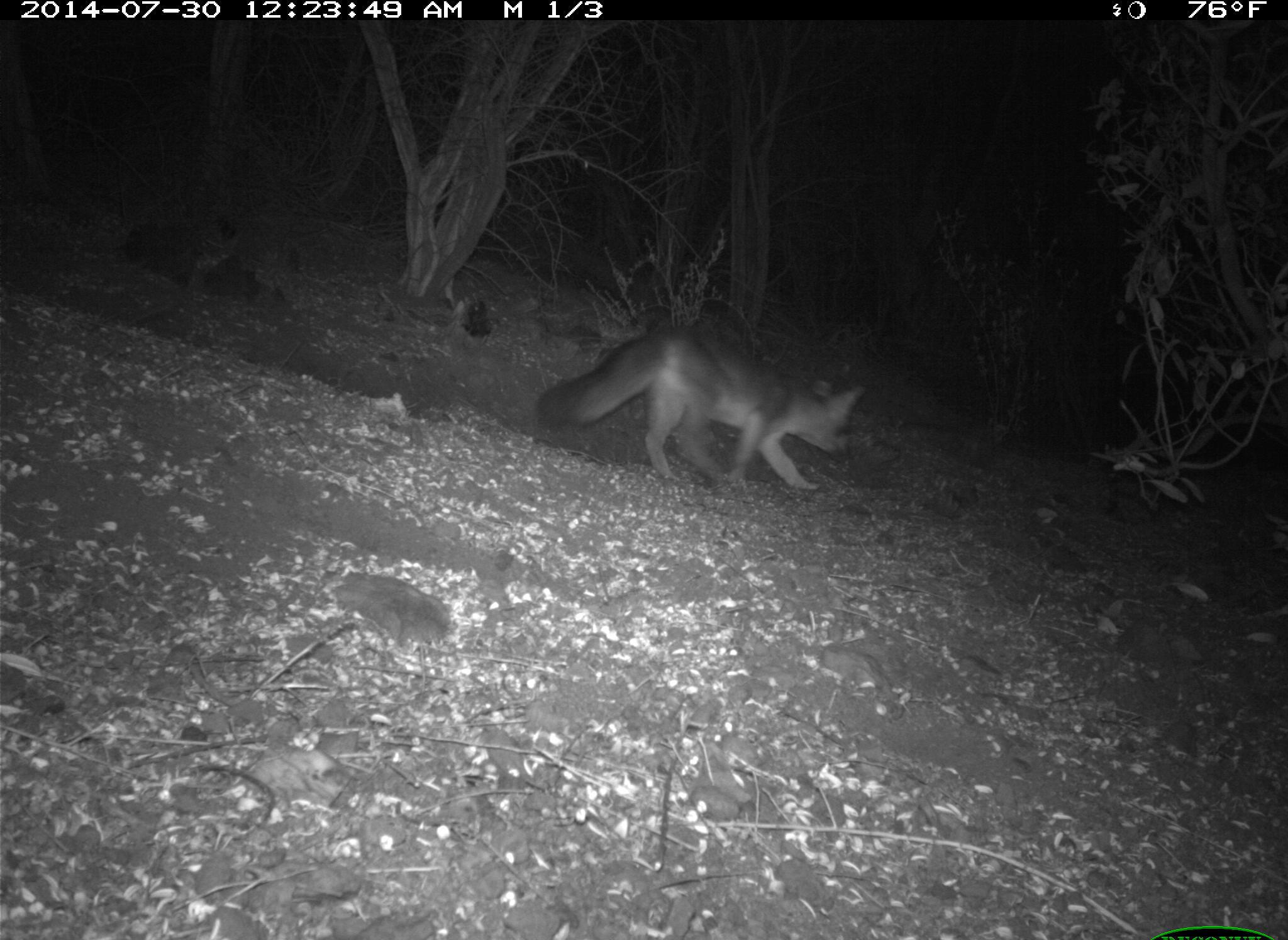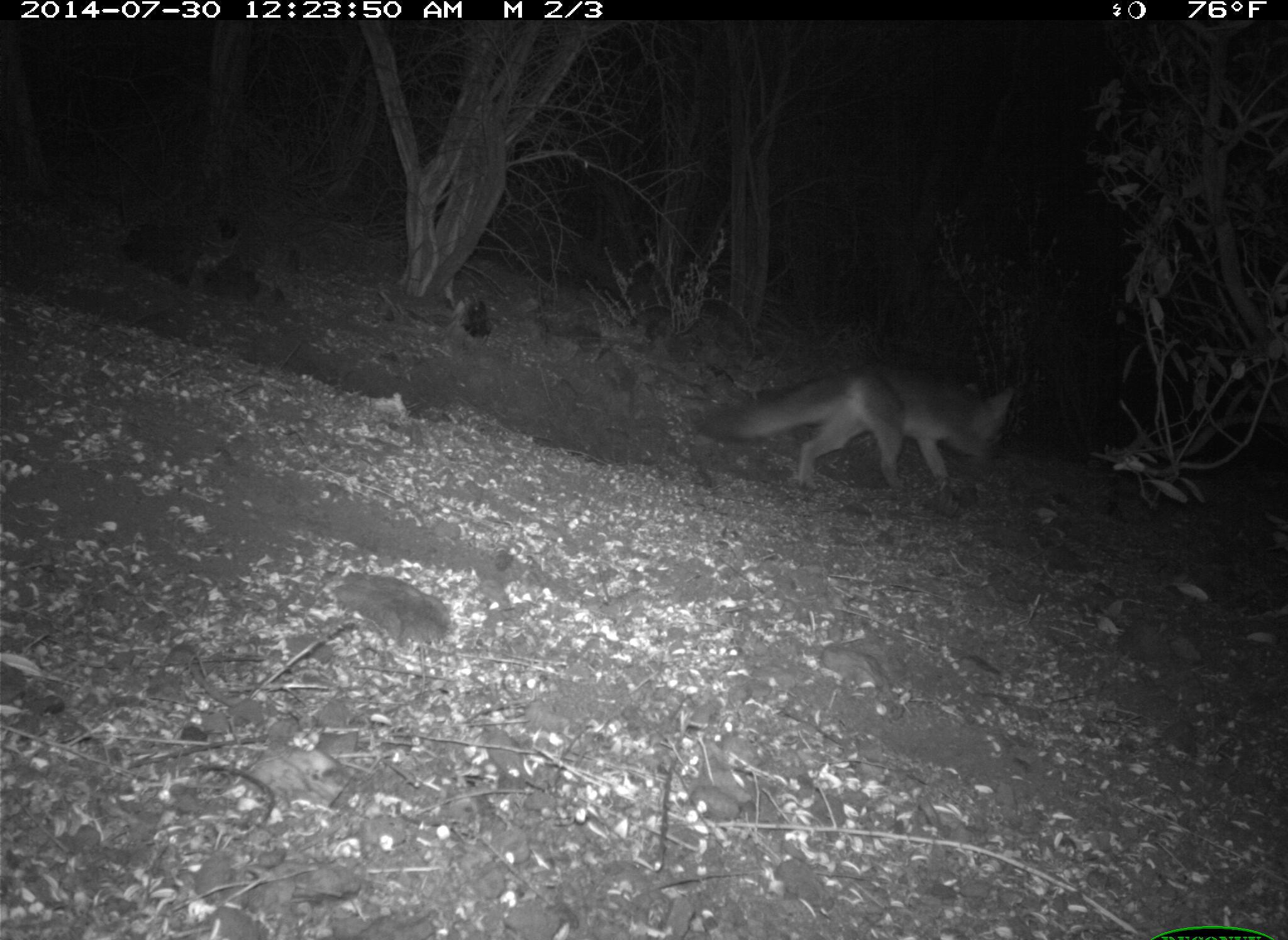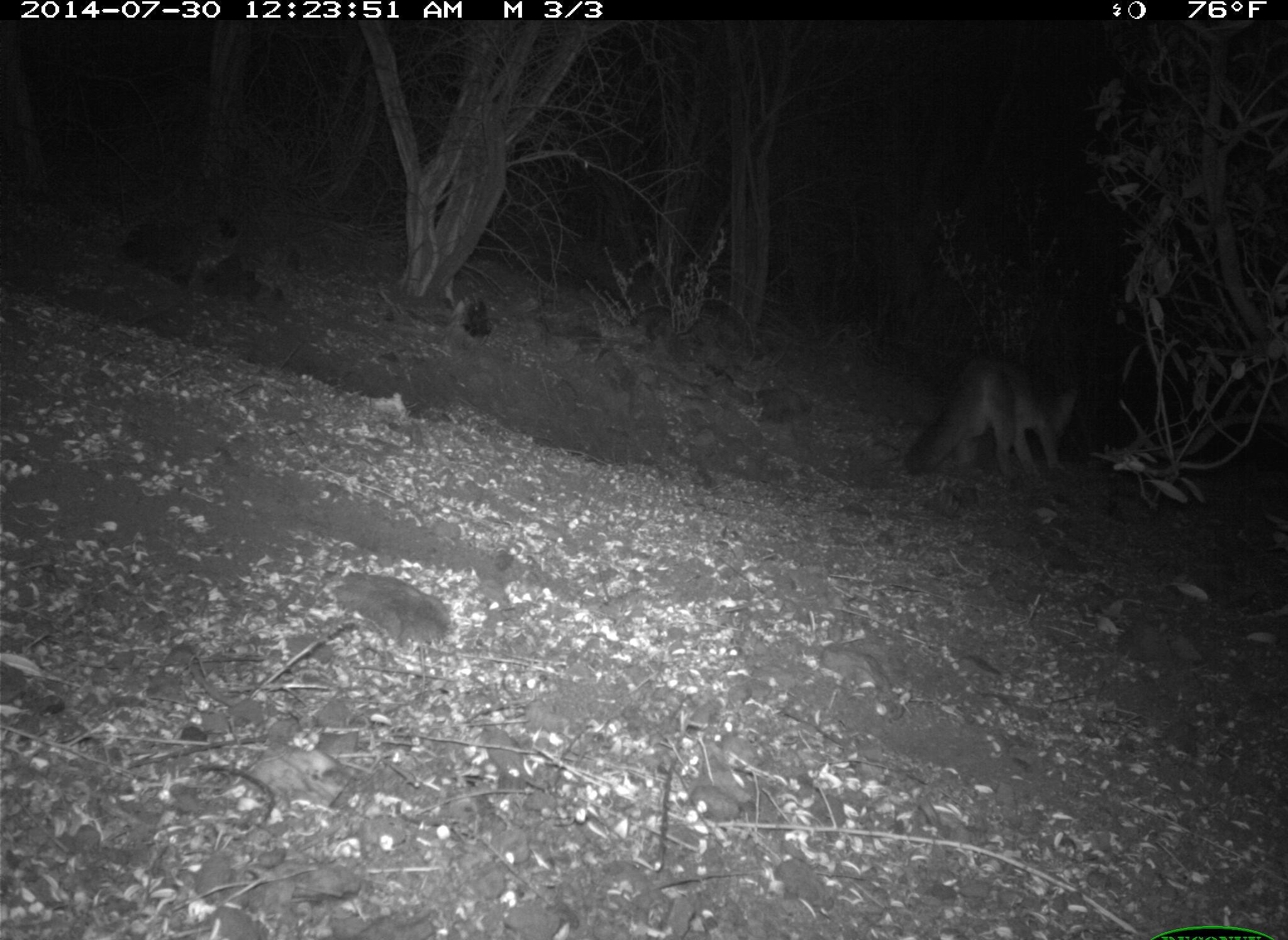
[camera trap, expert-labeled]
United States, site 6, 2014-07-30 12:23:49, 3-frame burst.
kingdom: Animalia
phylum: Chordata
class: Mammalia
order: Carnivora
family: Canidae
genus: Urocyon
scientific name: Urocyon cinereoargenteus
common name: gray fox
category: fox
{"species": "fox (gray fox) (Urocyon cinereoargenteus)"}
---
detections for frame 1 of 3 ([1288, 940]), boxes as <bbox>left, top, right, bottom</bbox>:
fox: <bbox>535, 326, 867, 497</bbox>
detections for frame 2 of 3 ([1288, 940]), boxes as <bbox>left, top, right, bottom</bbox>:
fox: <bbox>694, 370, 1018, 498</bbox>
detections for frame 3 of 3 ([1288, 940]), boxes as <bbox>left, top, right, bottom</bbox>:
fox: <bbox>901, 353, 1079, 490</bbox>